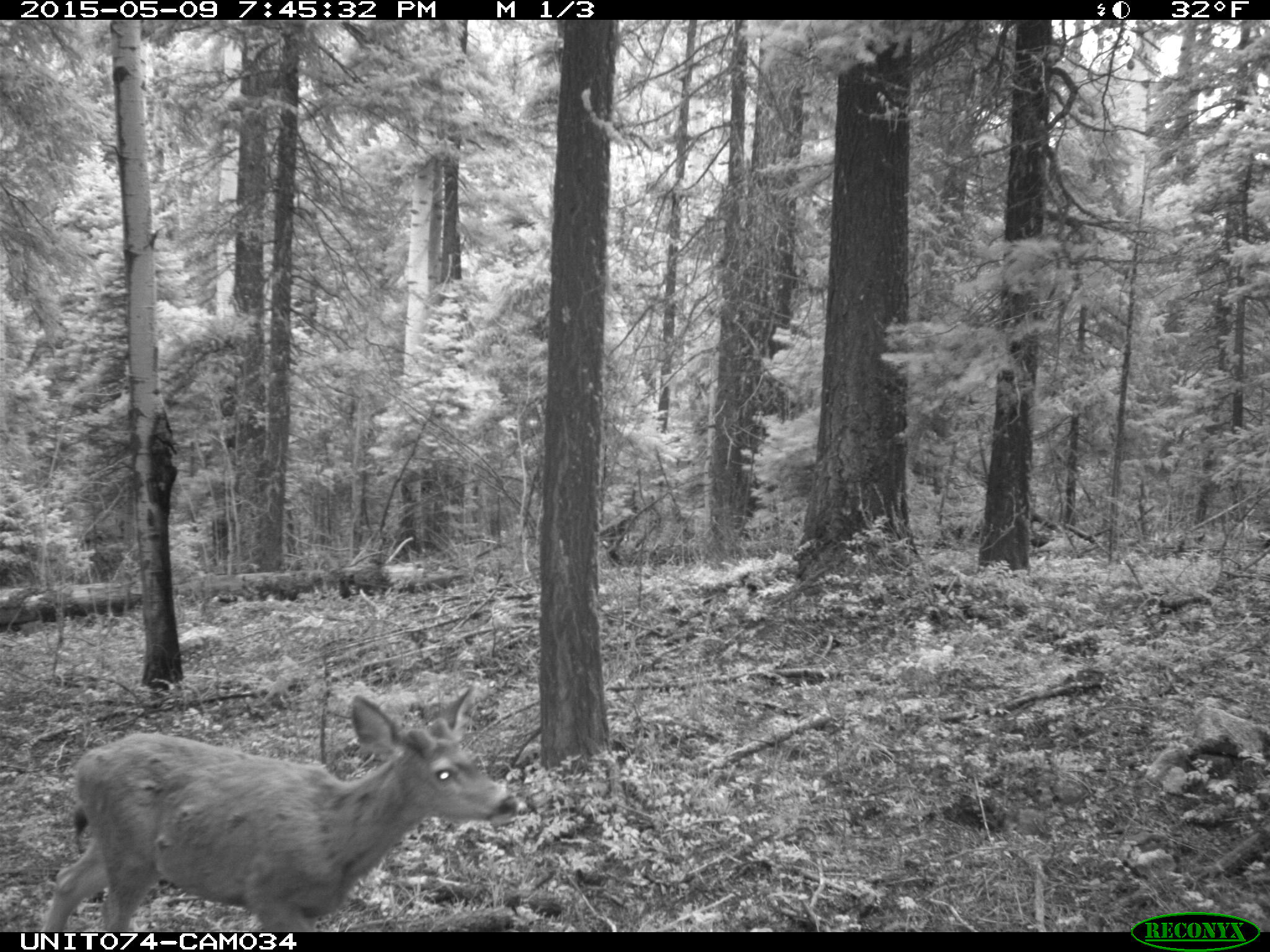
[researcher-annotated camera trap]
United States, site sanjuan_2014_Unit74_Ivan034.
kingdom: Animalia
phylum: Chordata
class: Mammalia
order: Artiodactyla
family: Cervidae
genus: Odocoileus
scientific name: Odocoileus hemionus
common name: mule deer